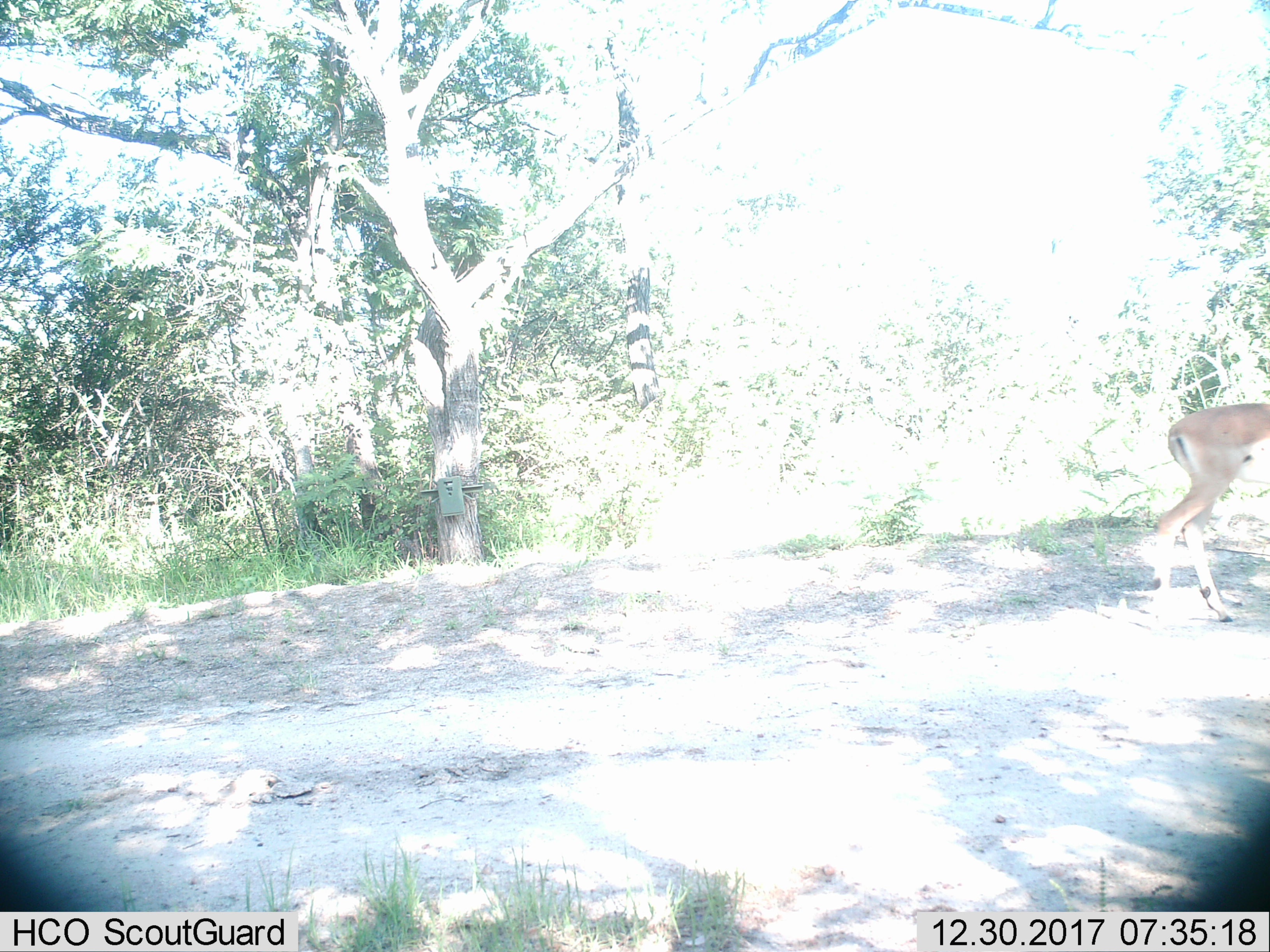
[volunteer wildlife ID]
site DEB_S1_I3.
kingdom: Animalia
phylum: Chordata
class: Mammalia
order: Artiodactyla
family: Bovidae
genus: Aepyceros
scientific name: Aepyceros melampus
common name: impala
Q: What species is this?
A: Impala (Aepyceros melampus).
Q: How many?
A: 1.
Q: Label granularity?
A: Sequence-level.